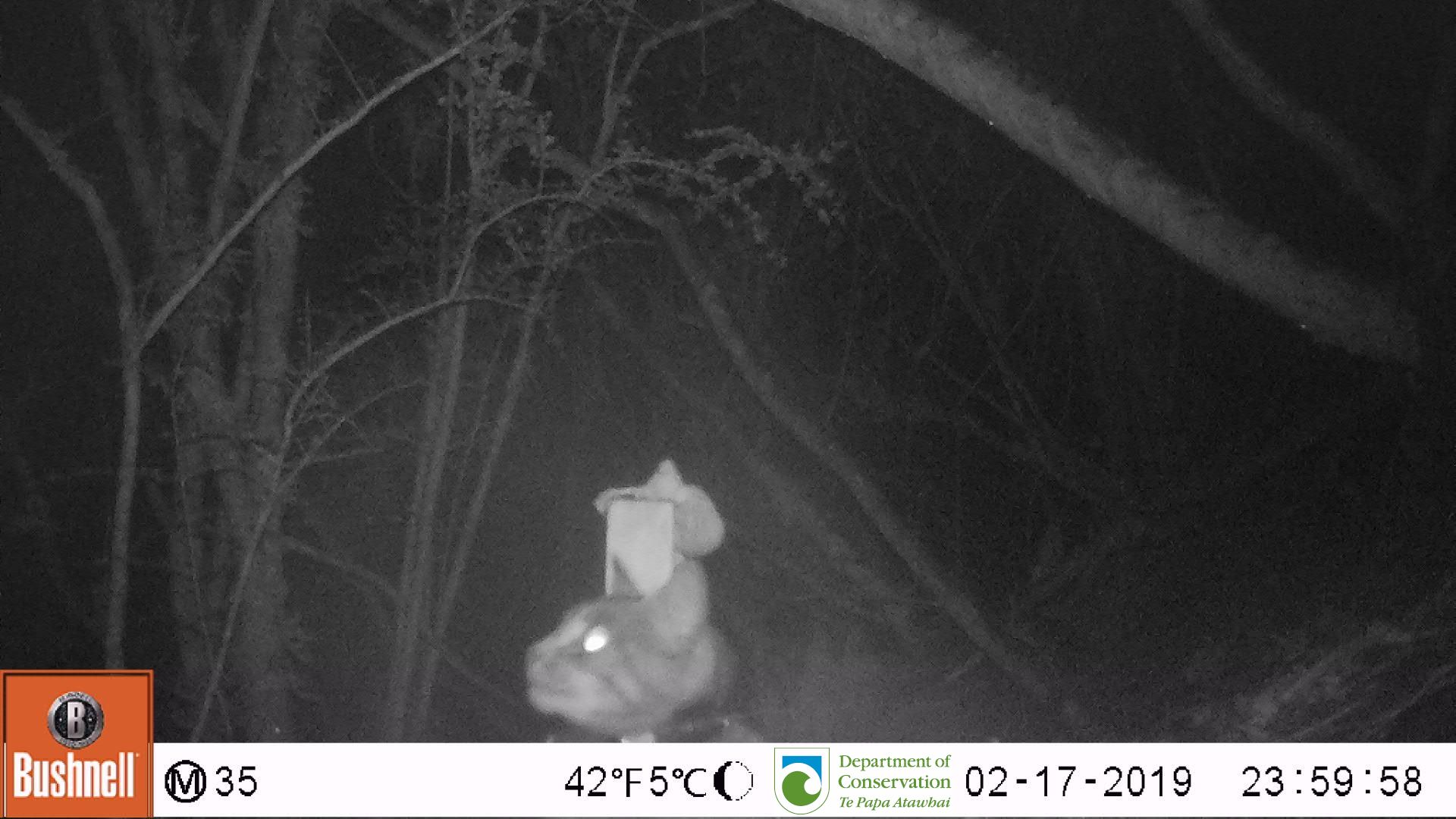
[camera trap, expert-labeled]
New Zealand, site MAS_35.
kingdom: Animalia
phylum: Chordata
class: Mammalia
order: Carnivora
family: Felidae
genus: Felis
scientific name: Felis catus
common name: domestic cat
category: cat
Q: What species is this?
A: Cat (domestic cat) (Felis catus).